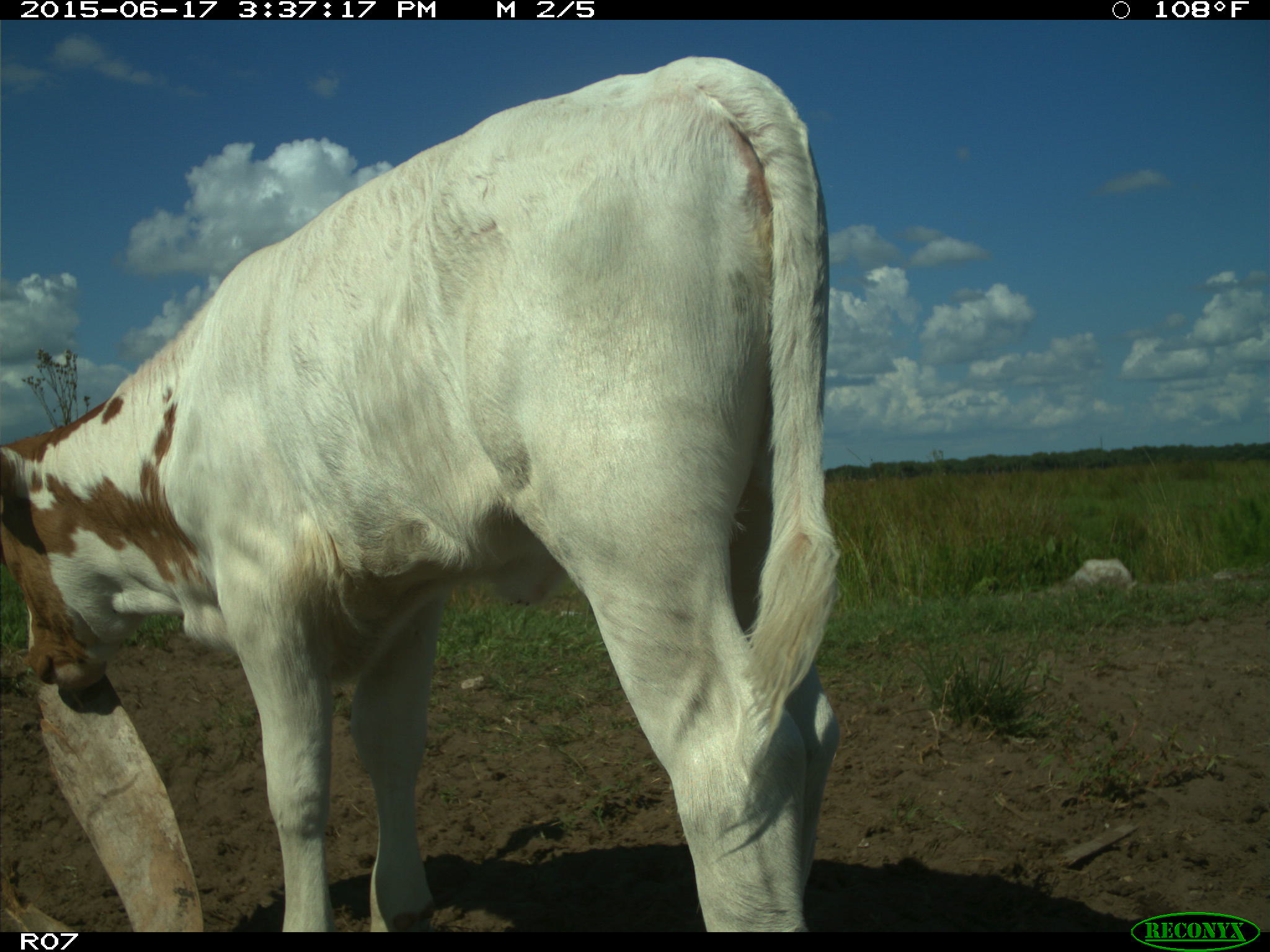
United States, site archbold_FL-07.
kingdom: Animalia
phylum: Chordata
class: Mammalia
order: Artiodactyla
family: Bovidae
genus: Bos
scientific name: Bos taurus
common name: domestic cow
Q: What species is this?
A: Bos taurus (domestic cow).